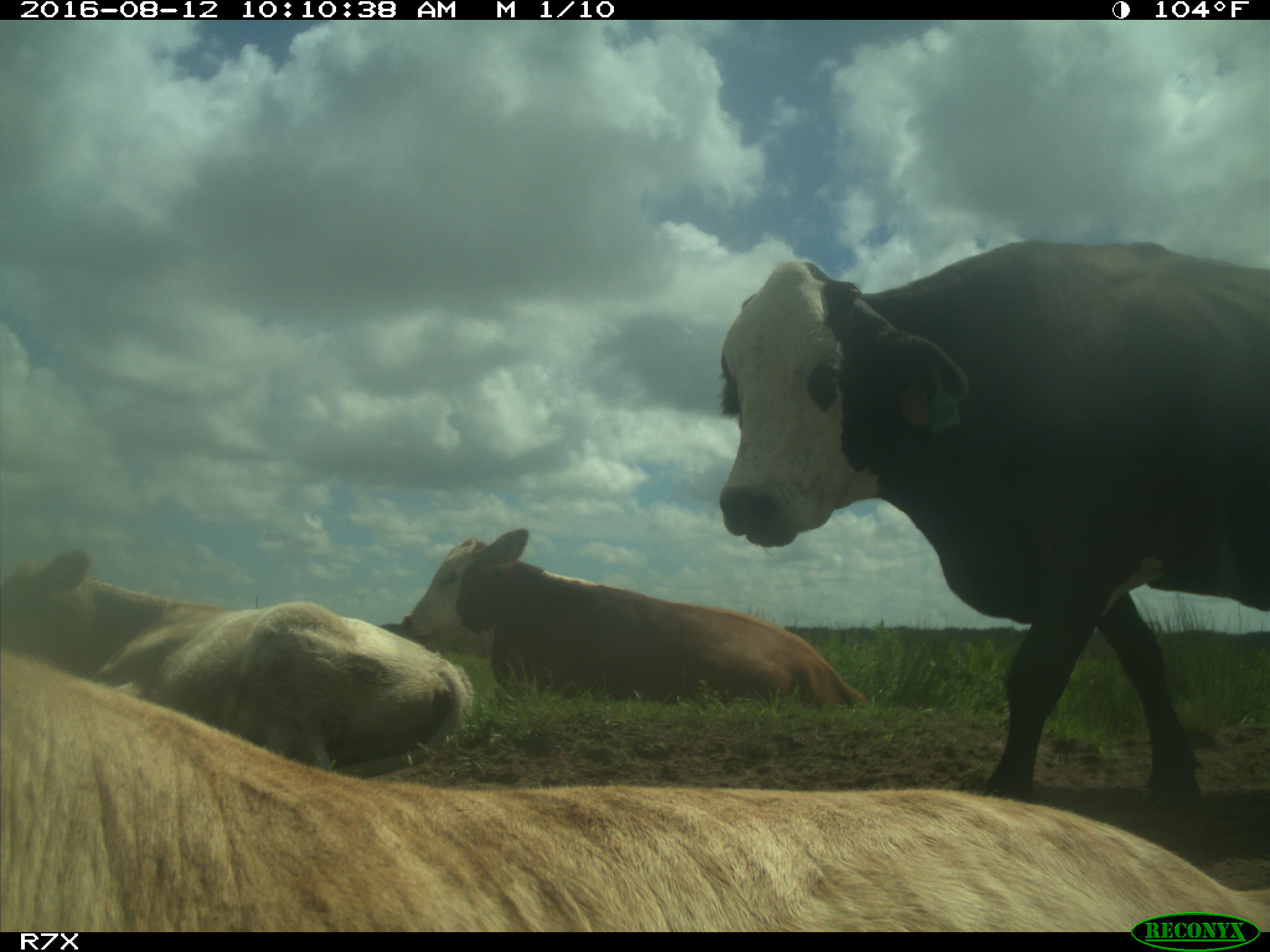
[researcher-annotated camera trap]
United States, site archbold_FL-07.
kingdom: Animalia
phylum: Chordata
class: Mammalia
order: Artiodactyla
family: Bovidae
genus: Bos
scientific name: Bos taurus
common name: domestic cow